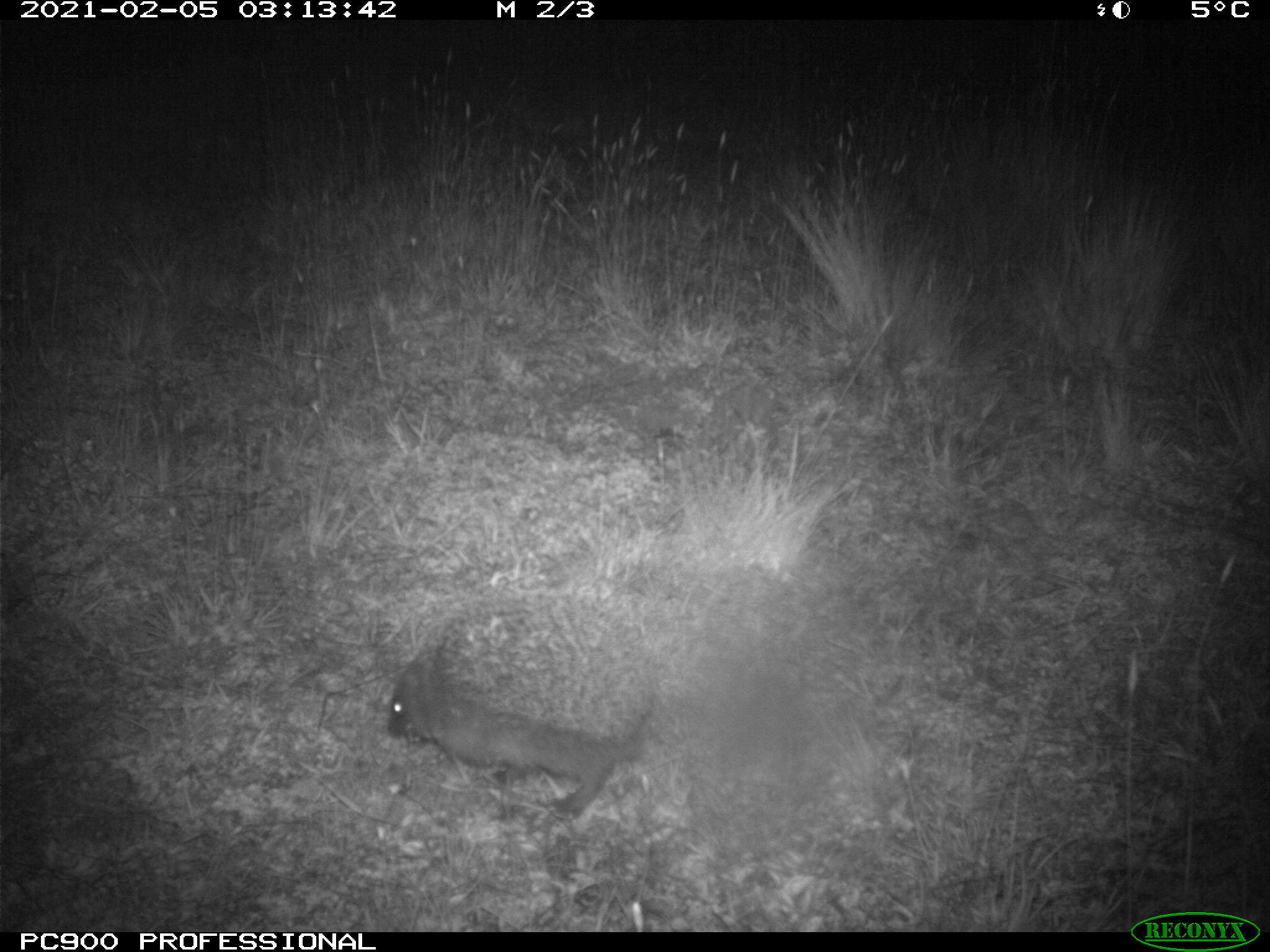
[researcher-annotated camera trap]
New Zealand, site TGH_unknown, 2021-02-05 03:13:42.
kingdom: Animalia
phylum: Chordata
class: Mammalia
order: Eulipotyphla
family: Erinaceidae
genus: Erinaceus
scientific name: Erinaceus europaeus europaeus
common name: european hedgehog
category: hedgehog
Hedgehog (european hedgehog) (Erinaceus europaeus europaeus).